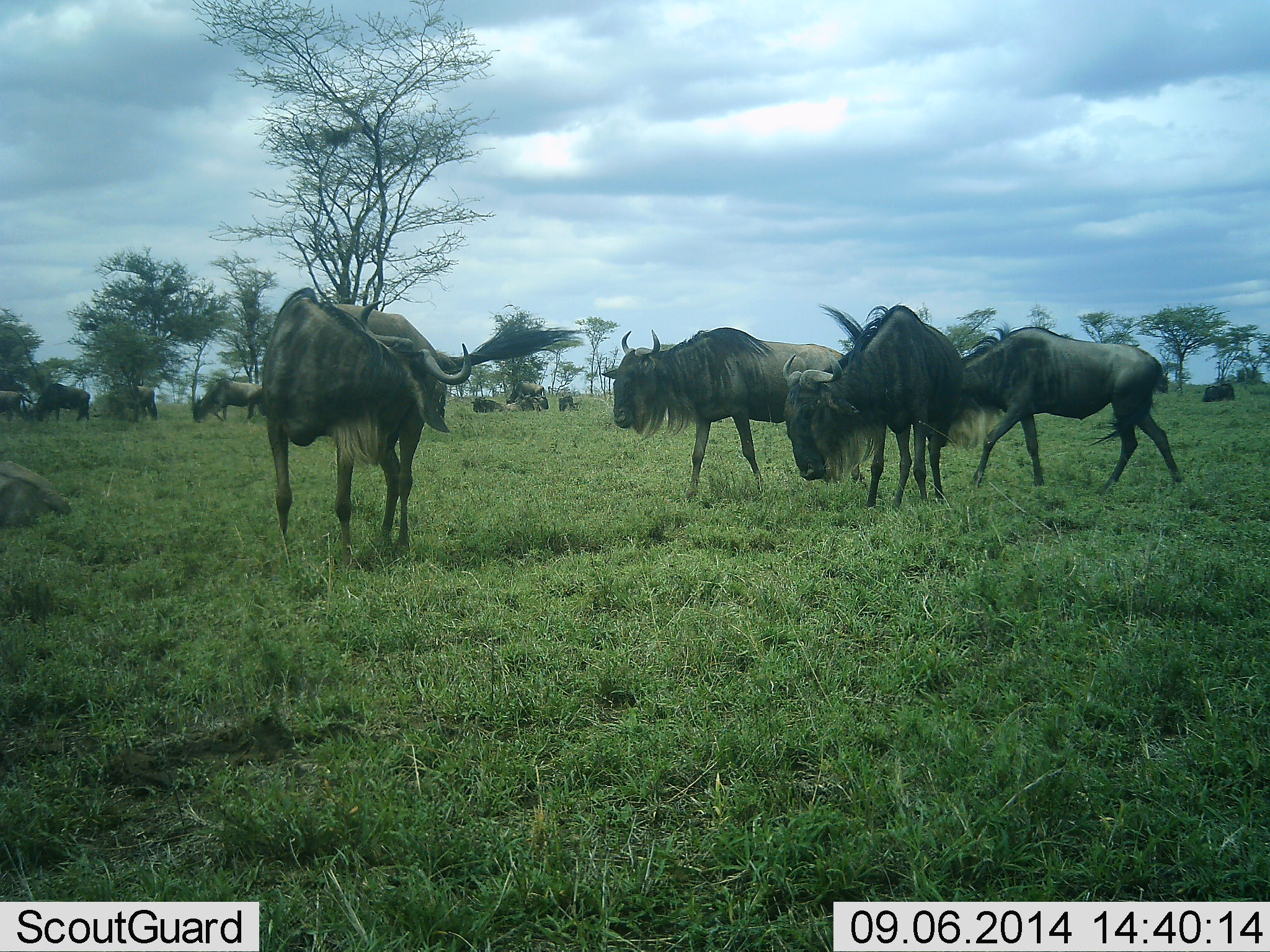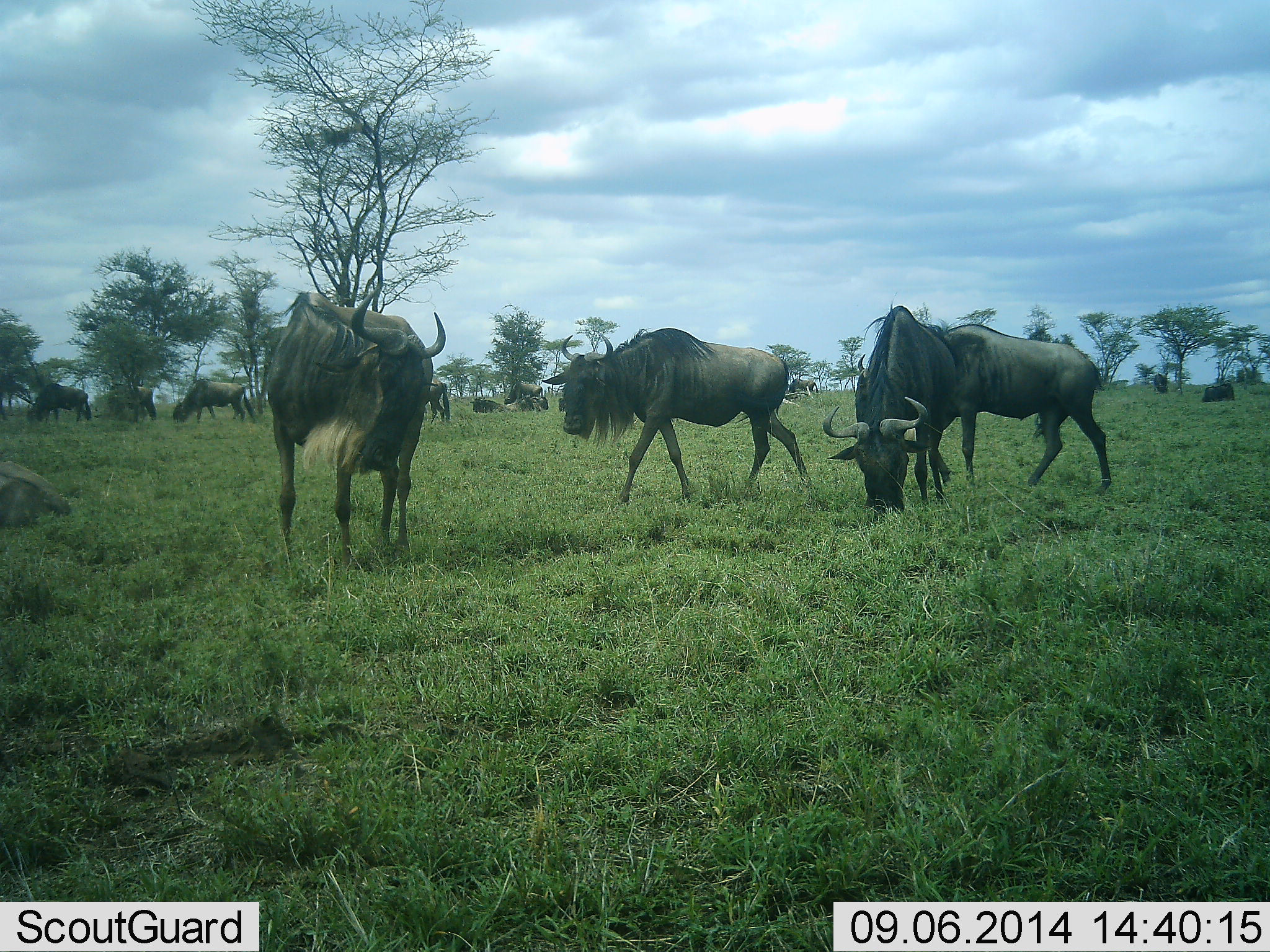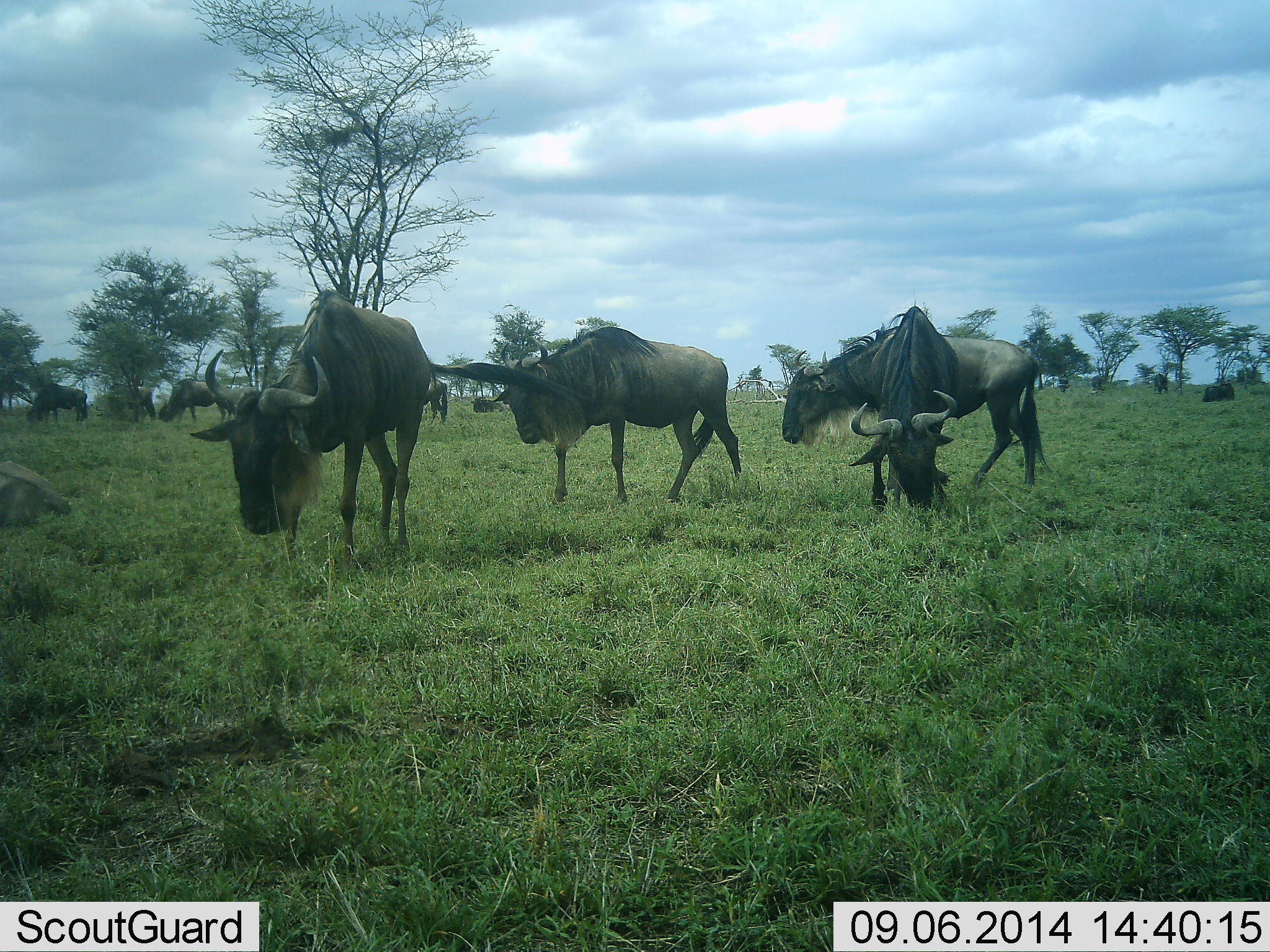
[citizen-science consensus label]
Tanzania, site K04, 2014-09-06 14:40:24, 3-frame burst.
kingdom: Animalia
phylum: Chordata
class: Mammalia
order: Artiodactyla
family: Bovidae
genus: Connochaetes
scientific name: Connochaetes taurinus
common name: blue wildebeest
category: wildebeest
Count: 11-50.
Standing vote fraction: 50%.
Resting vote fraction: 30%.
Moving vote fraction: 100%.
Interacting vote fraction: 10%.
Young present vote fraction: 0%.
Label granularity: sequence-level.